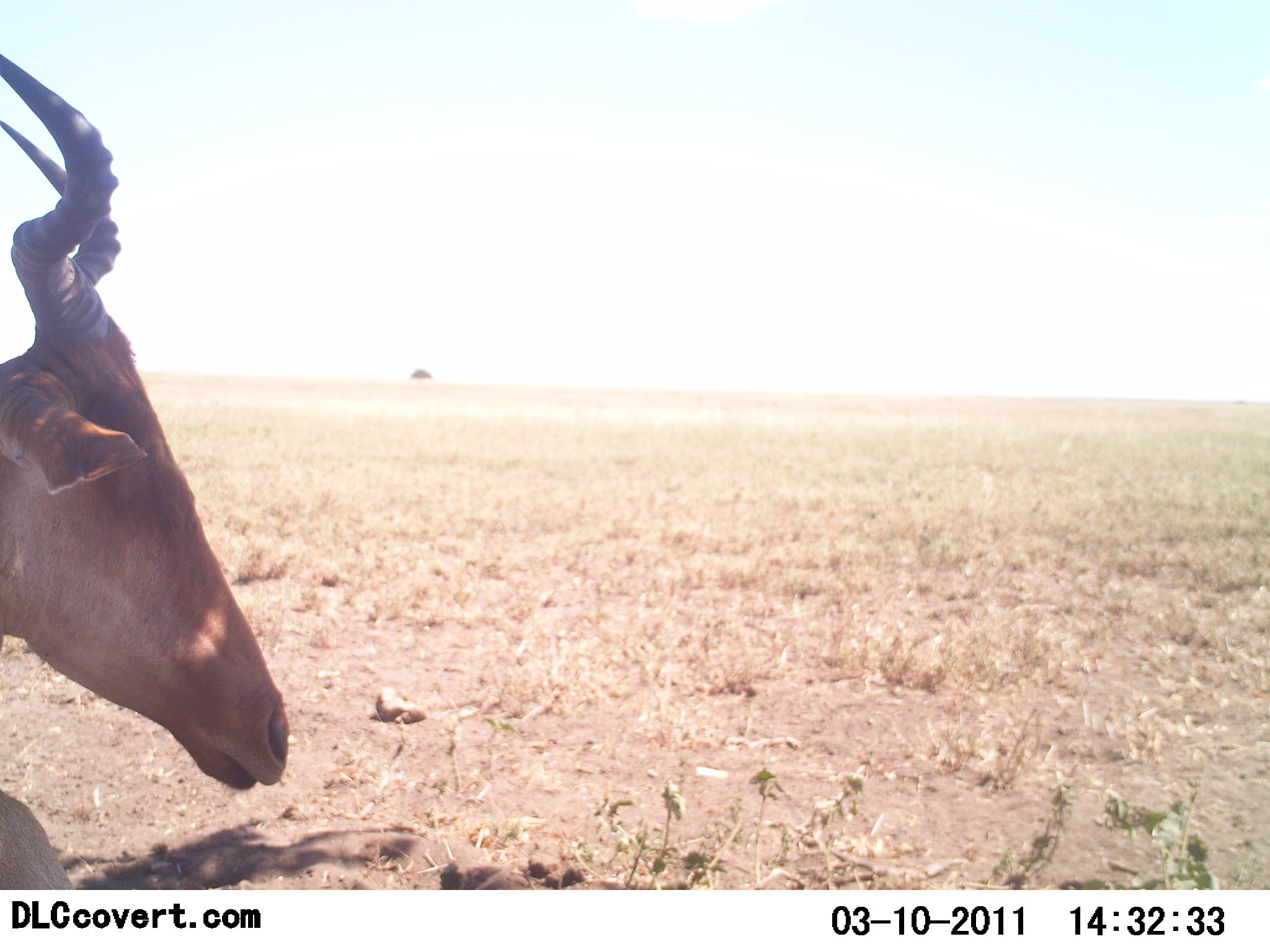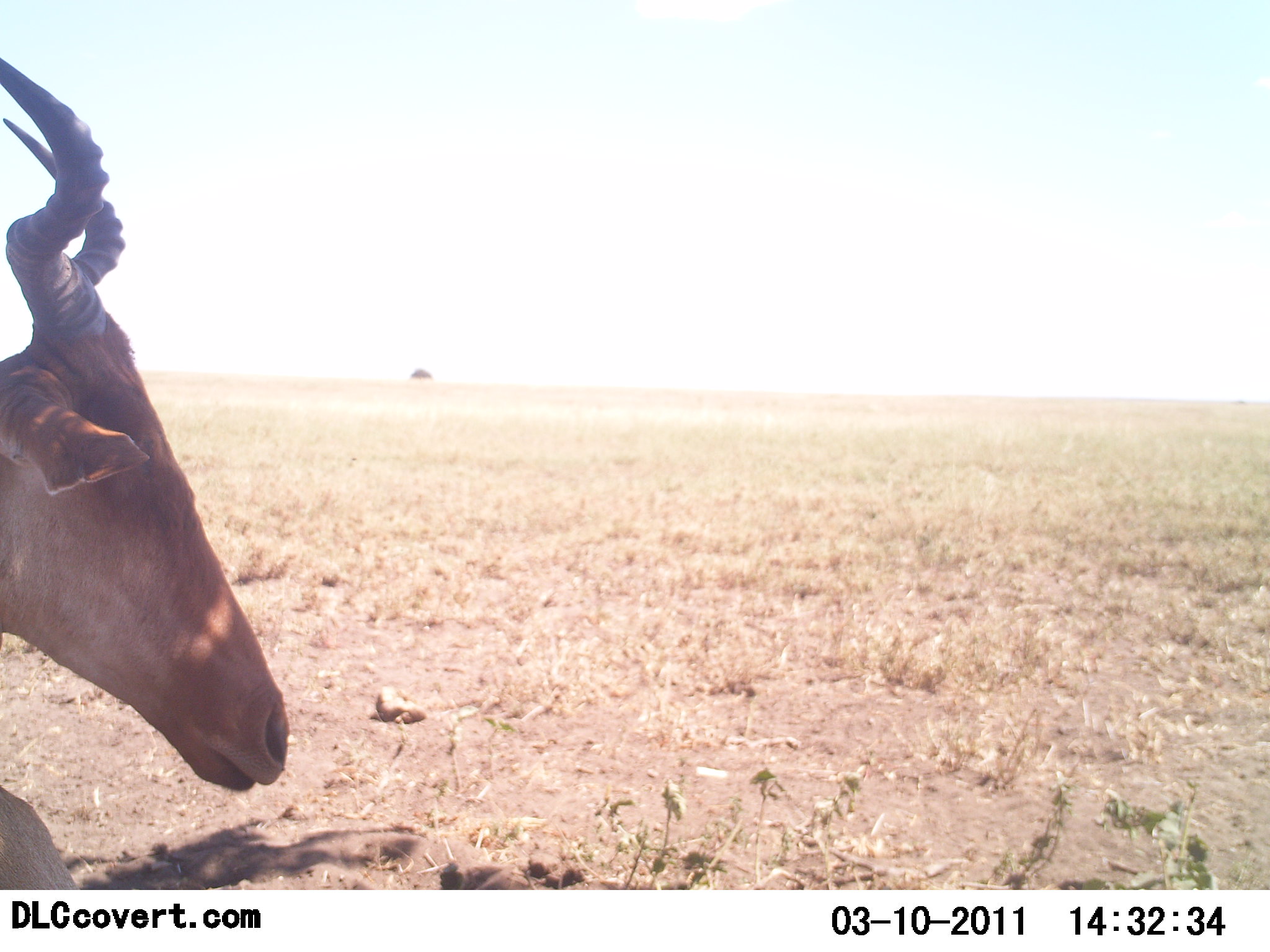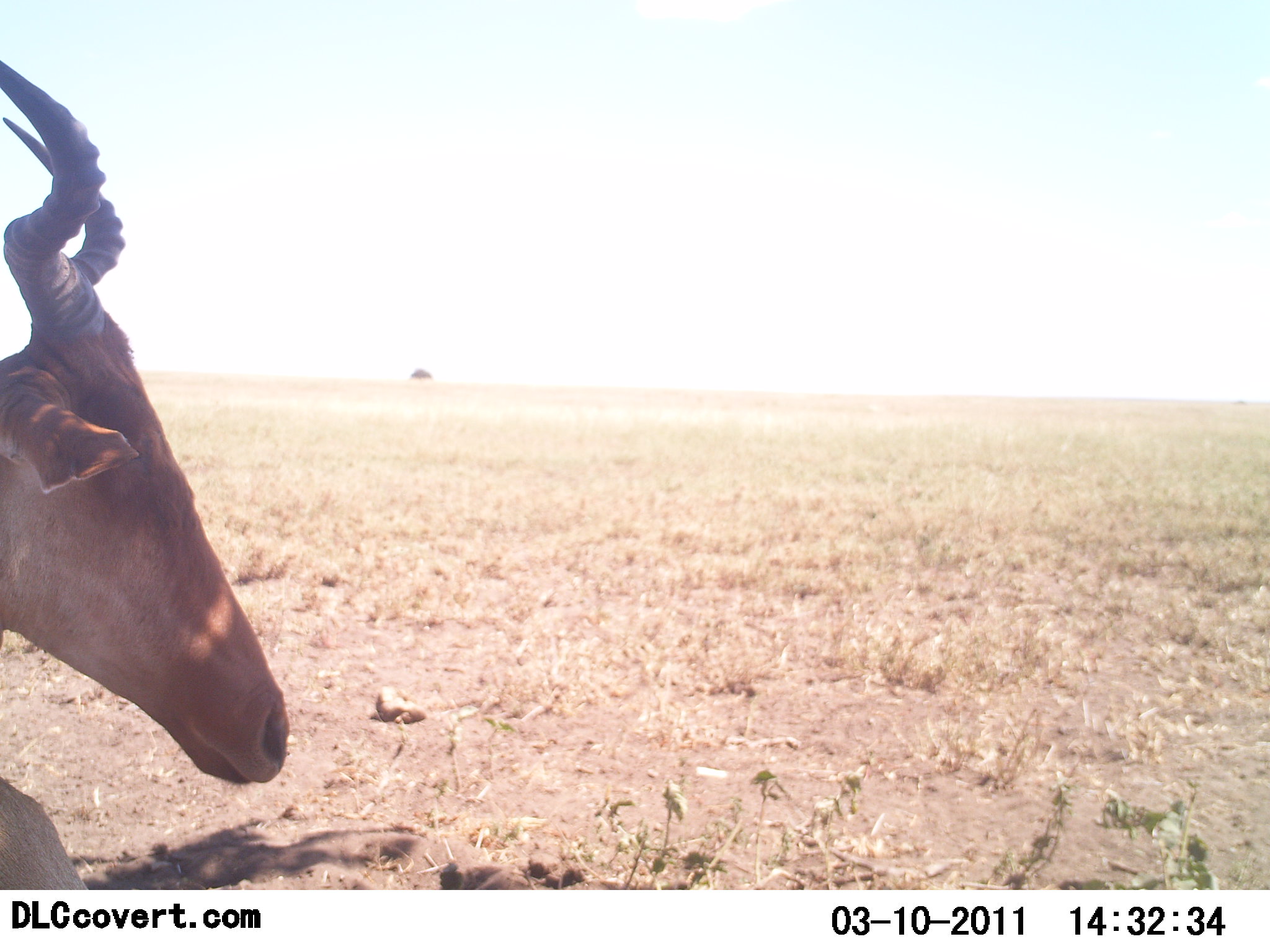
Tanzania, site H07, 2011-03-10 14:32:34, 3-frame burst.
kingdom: Animalia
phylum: Chordata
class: Mammalia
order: Artiodactyla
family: Bovidae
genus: Alcelaphus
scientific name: Alcelaphus buselaphus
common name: hartebeest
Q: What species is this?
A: Hartebeest (Alcelaphus buselaphus).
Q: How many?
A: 1.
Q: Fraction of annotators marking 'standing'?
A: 17%.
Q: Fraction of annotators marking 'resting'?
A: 75%.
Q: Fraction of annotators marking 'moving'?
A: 0%.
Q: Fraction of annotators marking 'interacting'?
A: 0%.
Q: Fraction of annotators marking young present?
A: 0%.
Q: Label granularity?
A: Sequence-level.